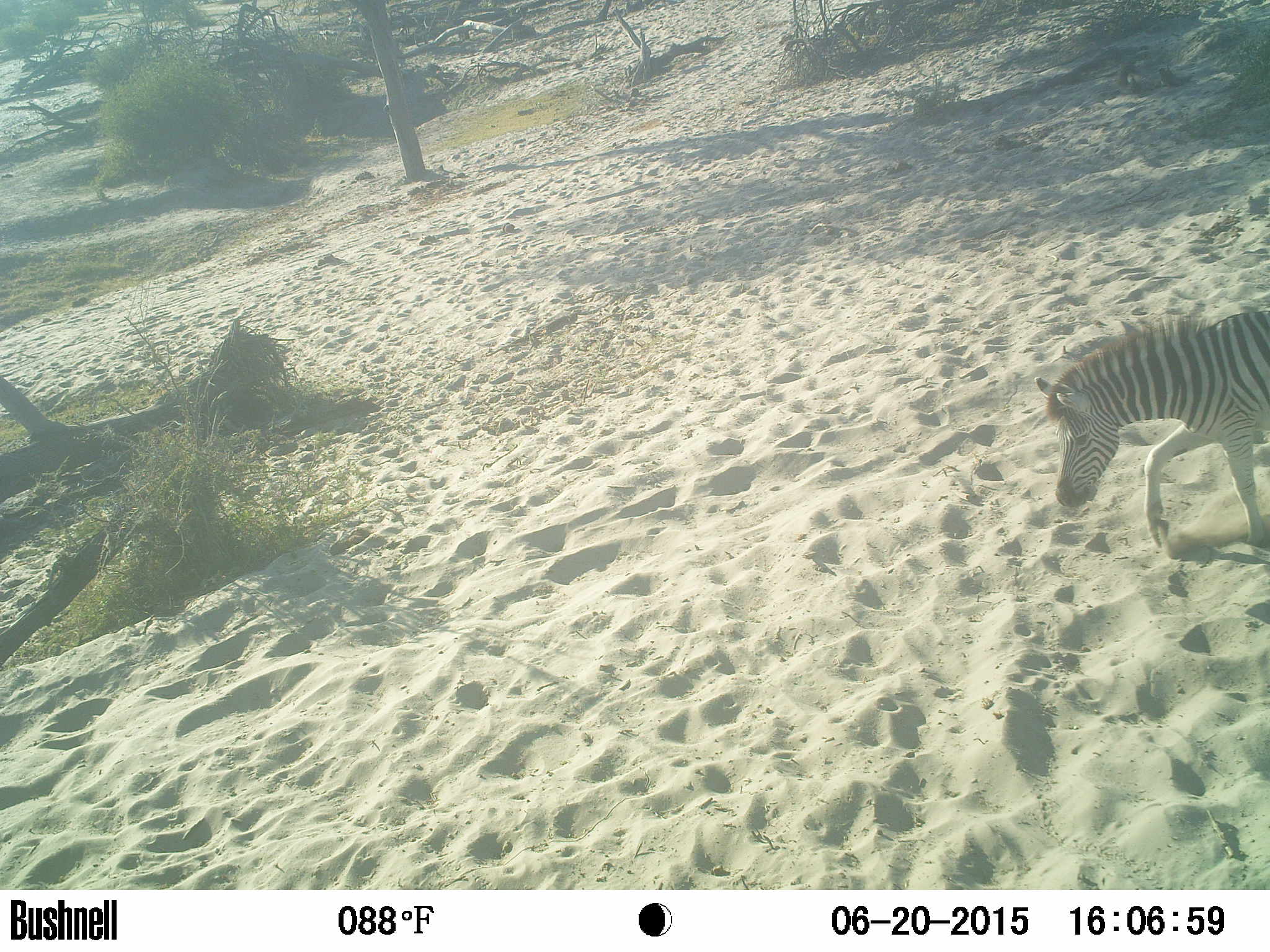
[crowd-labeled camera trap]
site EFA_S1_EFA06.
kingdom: Animalia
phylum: Chordata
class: Mammalia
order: Perissodactyla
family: Equidae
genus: Equus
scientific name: Equus quagga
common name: plains zebra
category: zebraplains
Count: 1.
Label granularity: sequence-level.